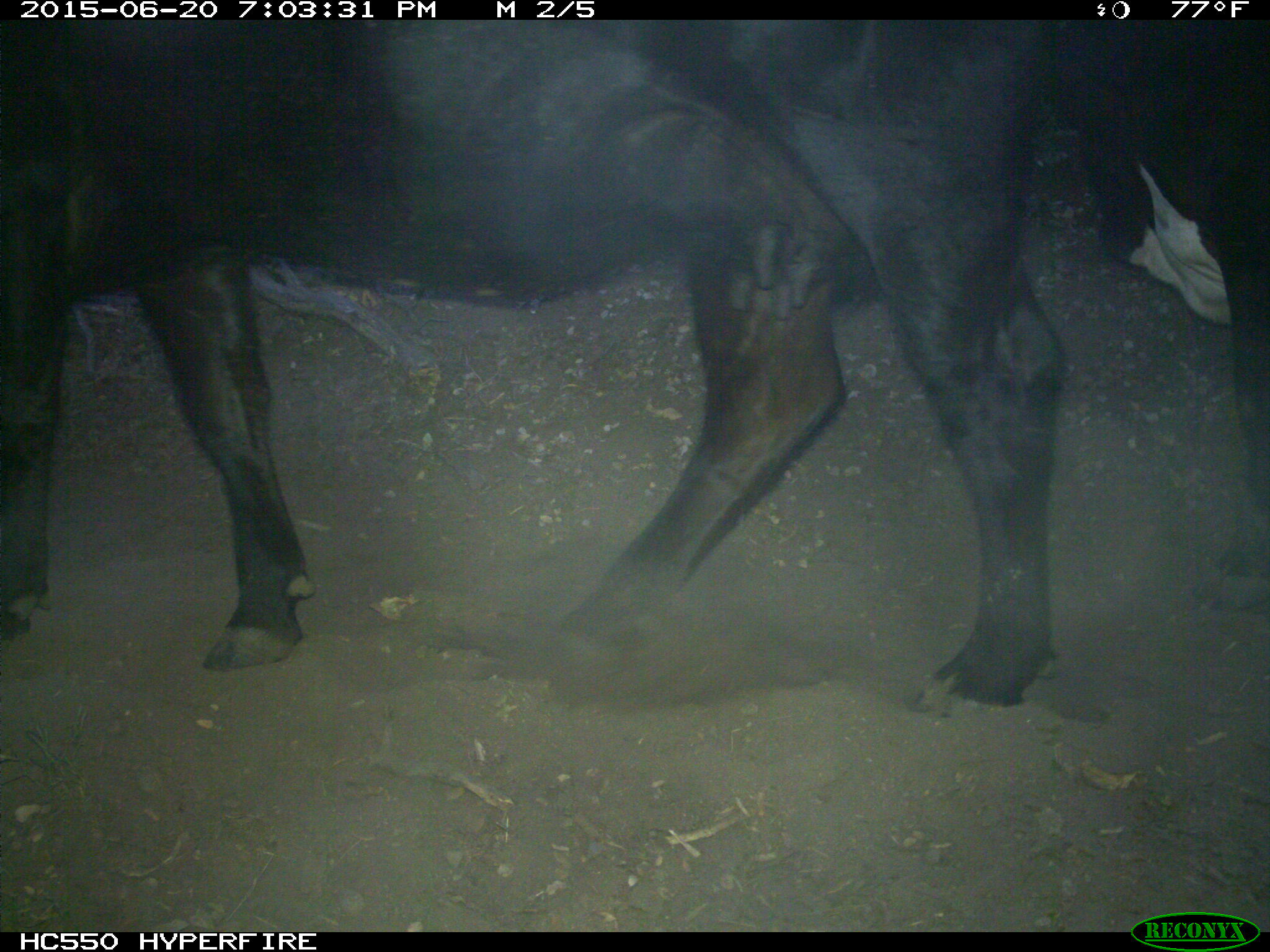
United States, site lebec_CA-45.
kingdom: Animalia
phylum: Chordata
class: Mammalia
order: Artiodactyla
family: Bovidae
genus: Bos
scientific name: Bos taurus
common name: domestic cow